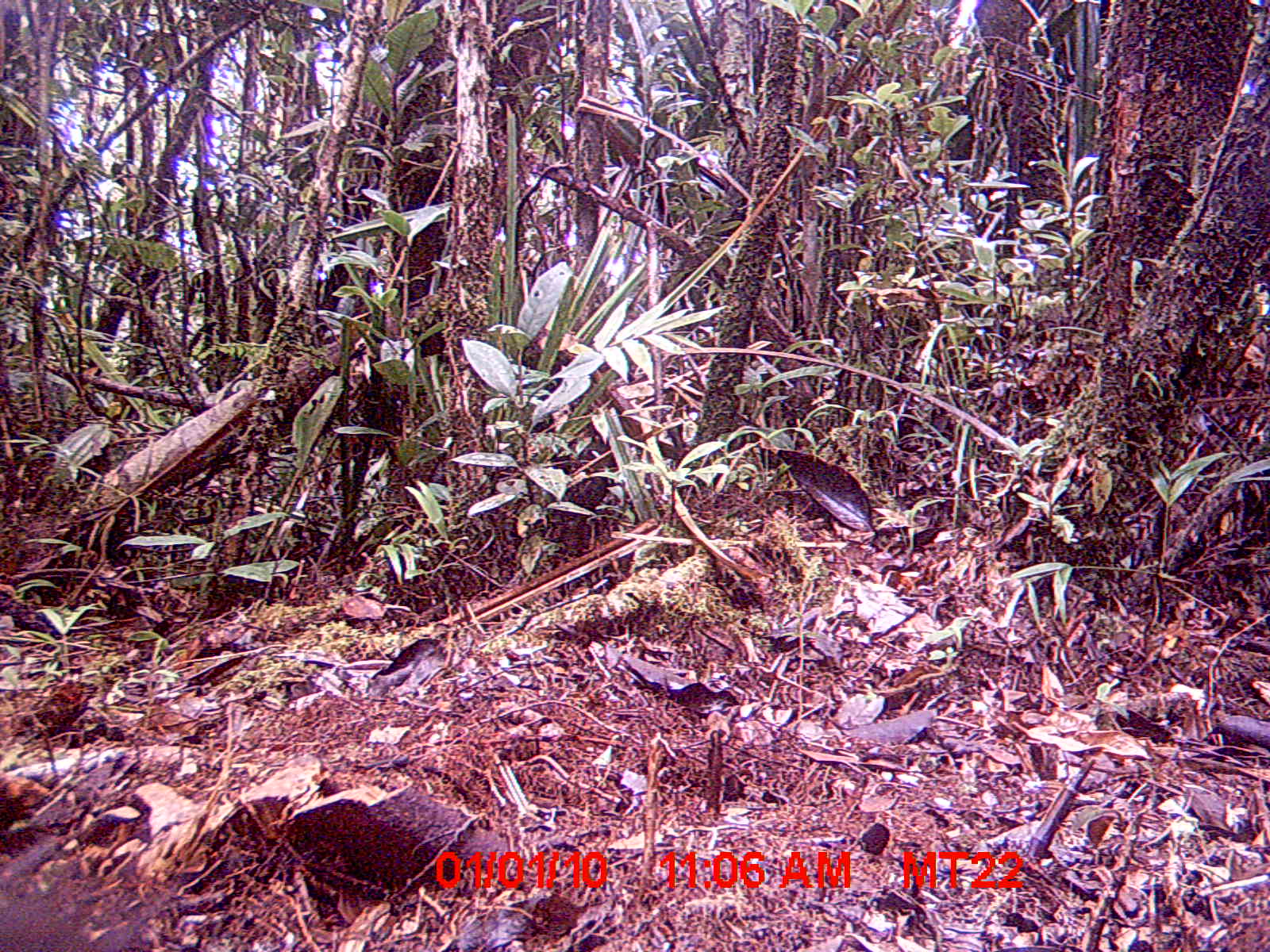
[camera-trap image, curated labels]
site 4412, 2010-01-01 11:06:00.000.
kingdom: Animalia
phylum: Chordata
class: Mammalia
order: Rodentia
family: Nesomyidae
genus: Hypogeomys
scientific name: Hypogeomys antimena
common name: malagasy giant rat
Hypogeomys antimena (malagasy giant rat), count 1.